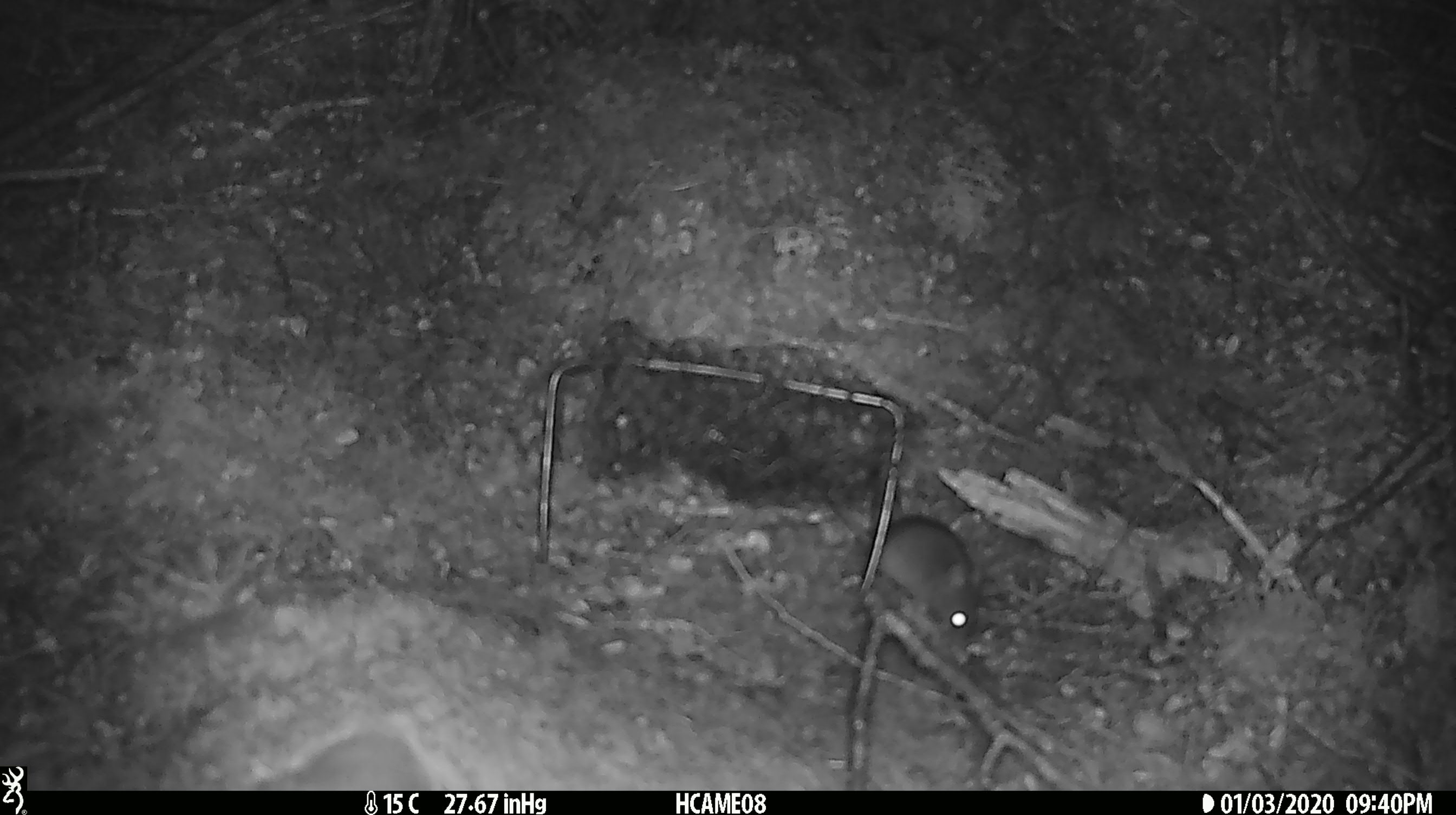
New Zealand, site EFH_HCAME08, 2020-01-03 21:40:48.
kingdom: Animalia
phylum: Chordata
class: Mammalia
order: Rodentia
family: Muridae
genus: Mus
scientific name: Mus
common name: mouse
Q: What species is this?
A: Mouse (Mus).